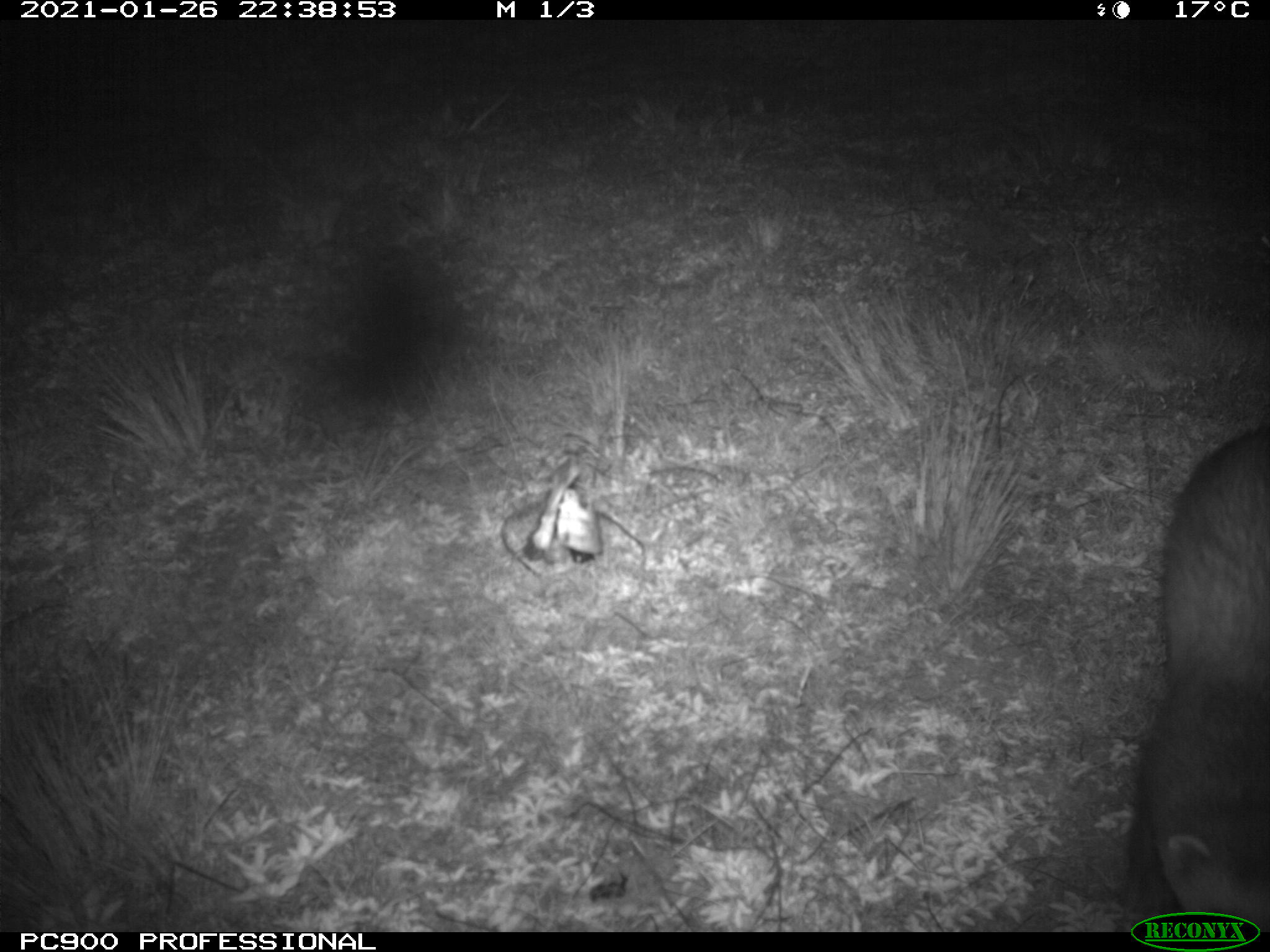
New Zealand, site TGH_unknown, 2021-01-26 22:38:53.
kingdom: Animalia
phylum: Chordata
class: Mammalia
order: Carnivora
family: Mustelidae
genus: Mustela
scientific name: Mustela furo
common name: ferret